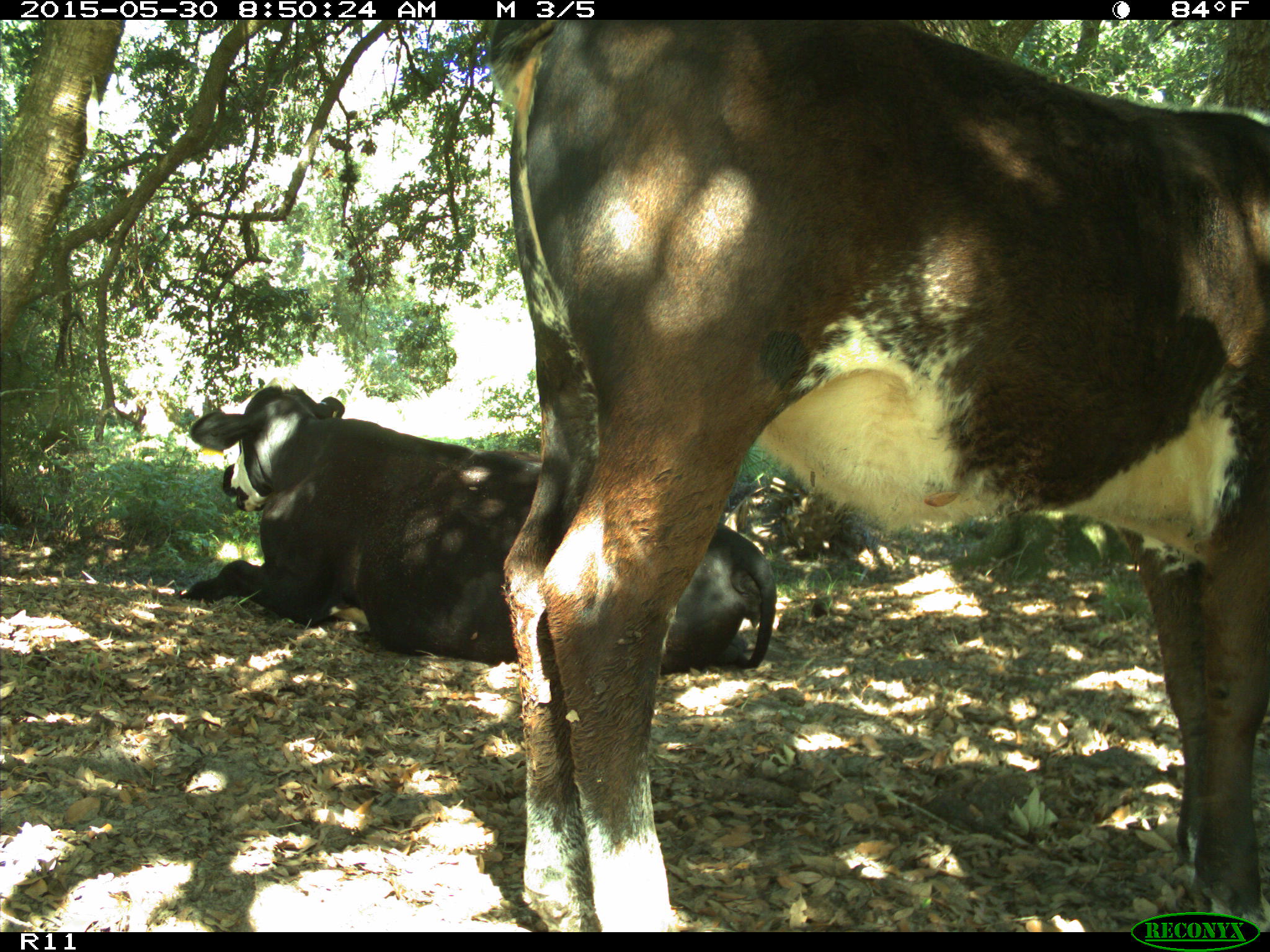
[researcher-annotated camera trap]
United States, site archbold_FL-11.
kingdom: Animalia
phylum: Chordata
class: Mammalia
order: Artiodactyla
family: Bovidae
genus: Bos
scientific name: Bos taurus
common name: domestic cow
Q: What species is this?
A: Bos taurus (domestic cow).